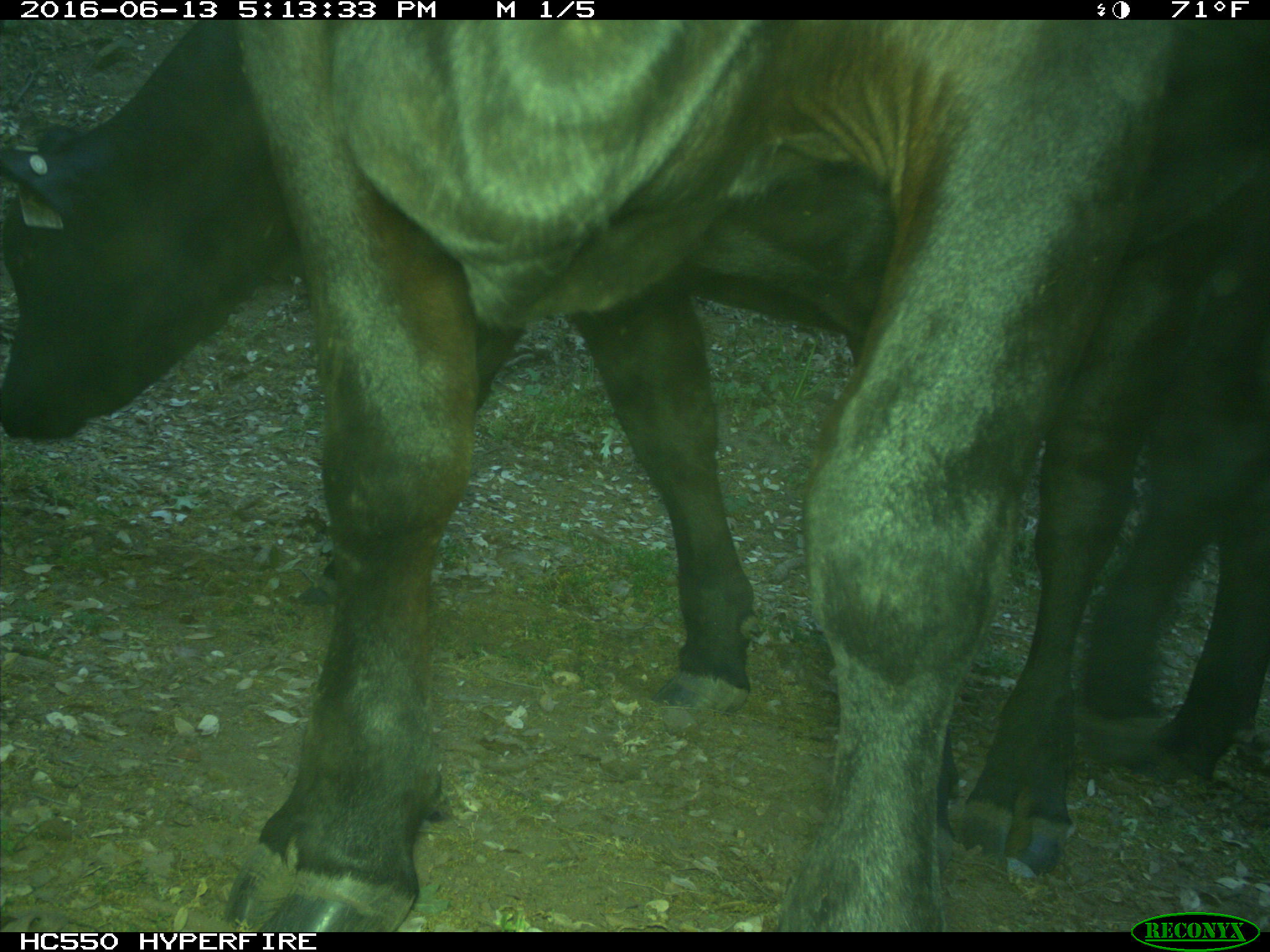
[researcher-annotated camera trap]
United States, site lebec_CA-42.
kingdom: Animalia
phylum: Chordata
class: Mammalia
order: Artiodactyla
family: Bovidae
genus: Bos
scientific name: Bos taurus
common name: domestic cow